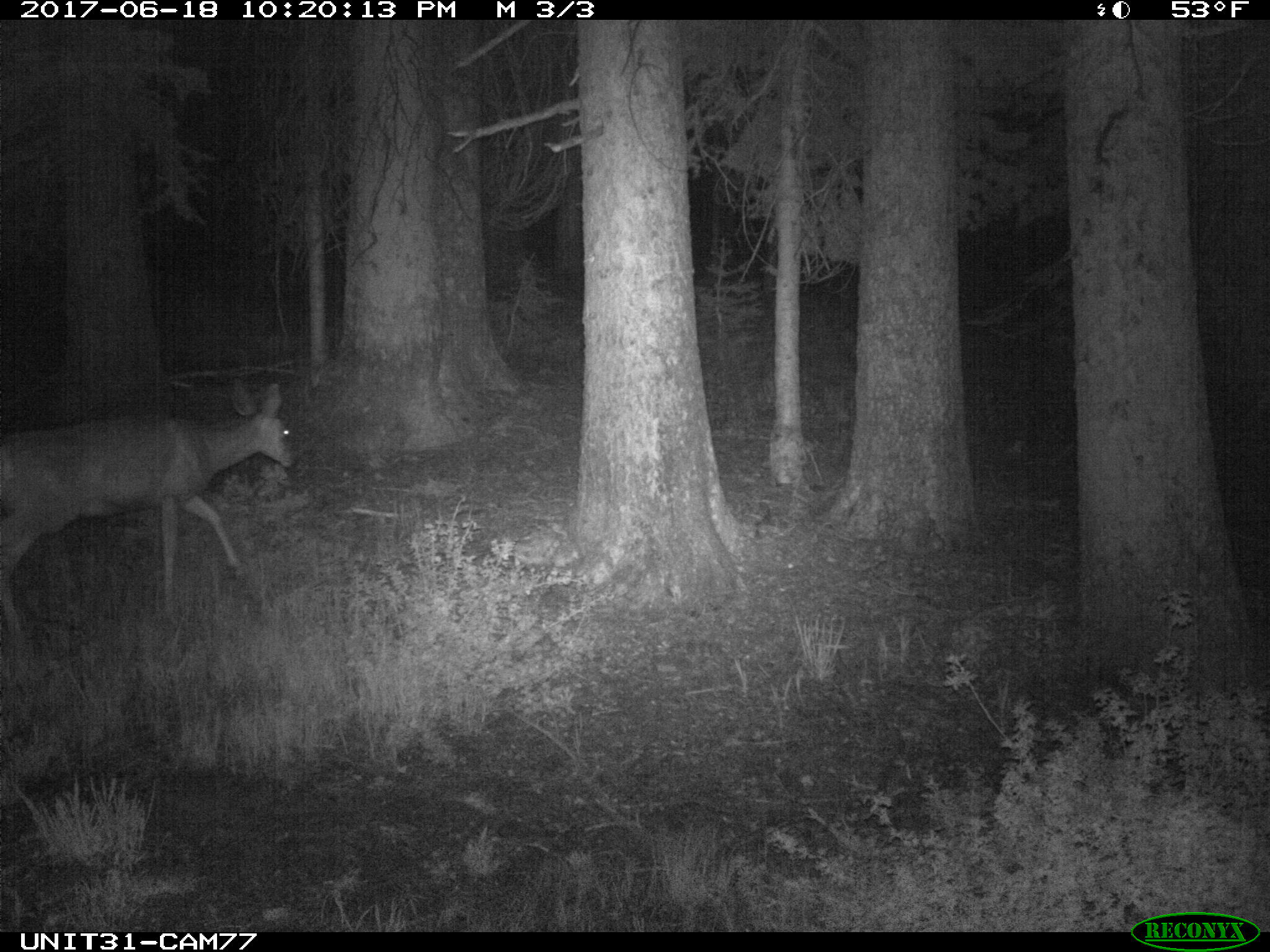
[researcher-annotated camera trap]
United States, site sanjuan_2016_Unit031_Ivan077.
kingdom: Animalia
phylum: Chordata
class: Mammalia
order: Artiodactyla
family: Cervidae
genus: Odocoileus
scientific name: Odocoileus hemionus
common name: mule deer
Odocoileus hemionus (mule deer).